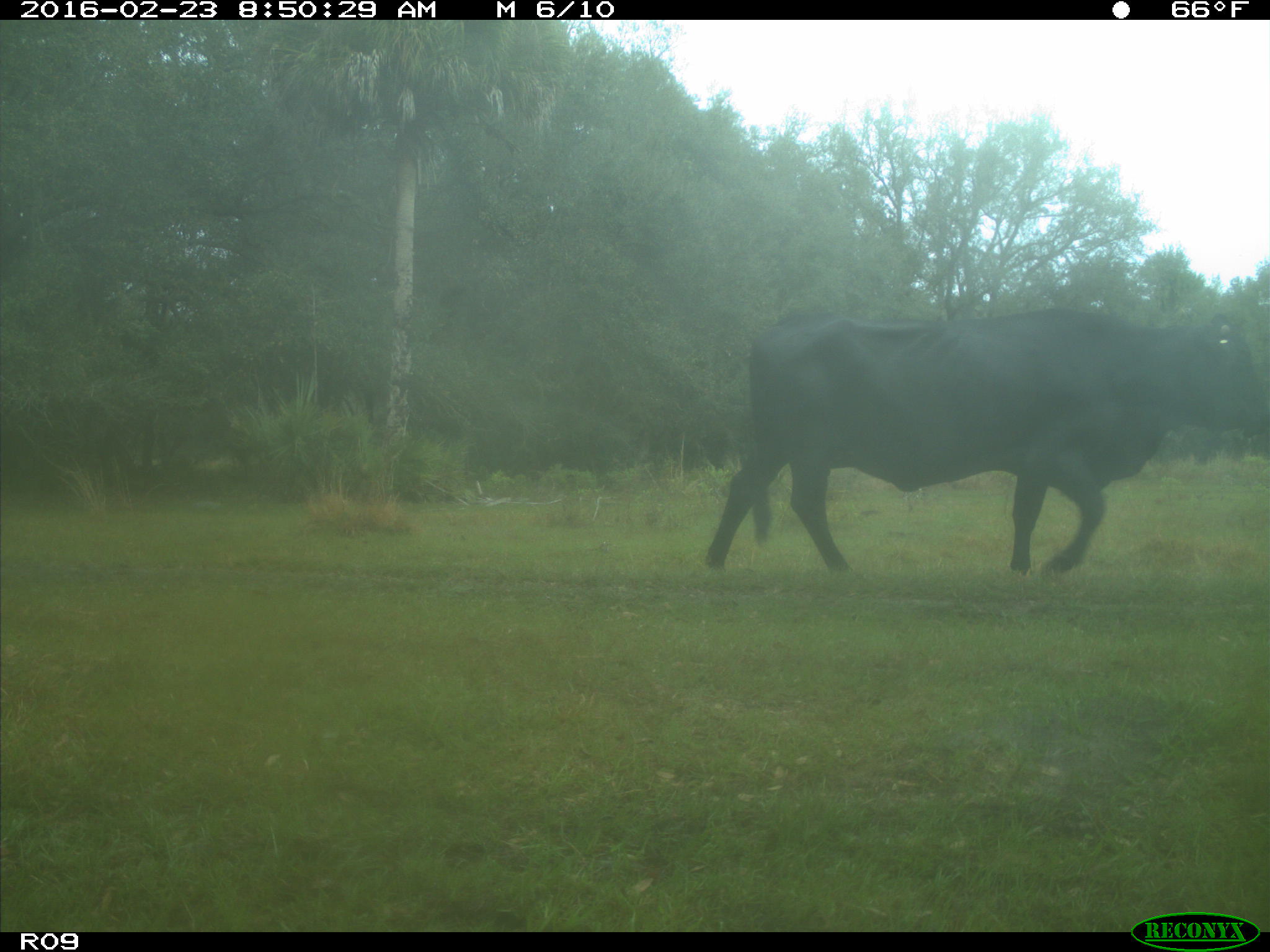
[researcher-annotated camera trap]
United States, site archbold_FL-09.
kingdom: Animalia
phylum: Chordata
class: Mammalia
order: Artiodactyla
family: Bovidae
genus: Bos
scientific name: Bos taurus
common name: domestic cow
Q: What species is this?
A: Bos taurus (domestic cow).